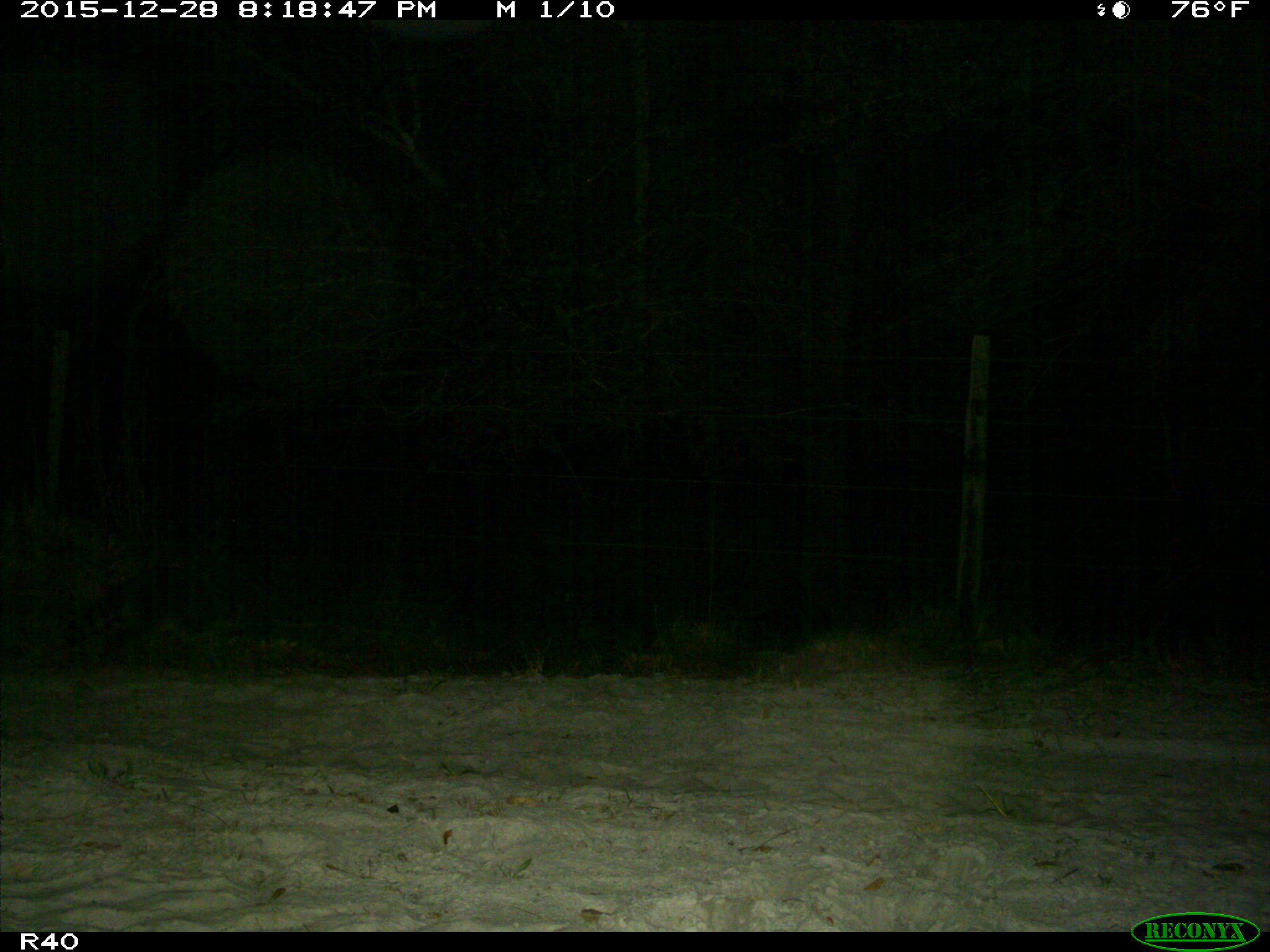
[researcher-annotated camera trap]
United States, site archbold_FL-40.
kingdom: Animalia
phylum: Chordata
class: Mammalia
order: Carnivora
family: Procyonidae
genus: Procyon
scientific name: Procyon lotor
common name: common raccoon